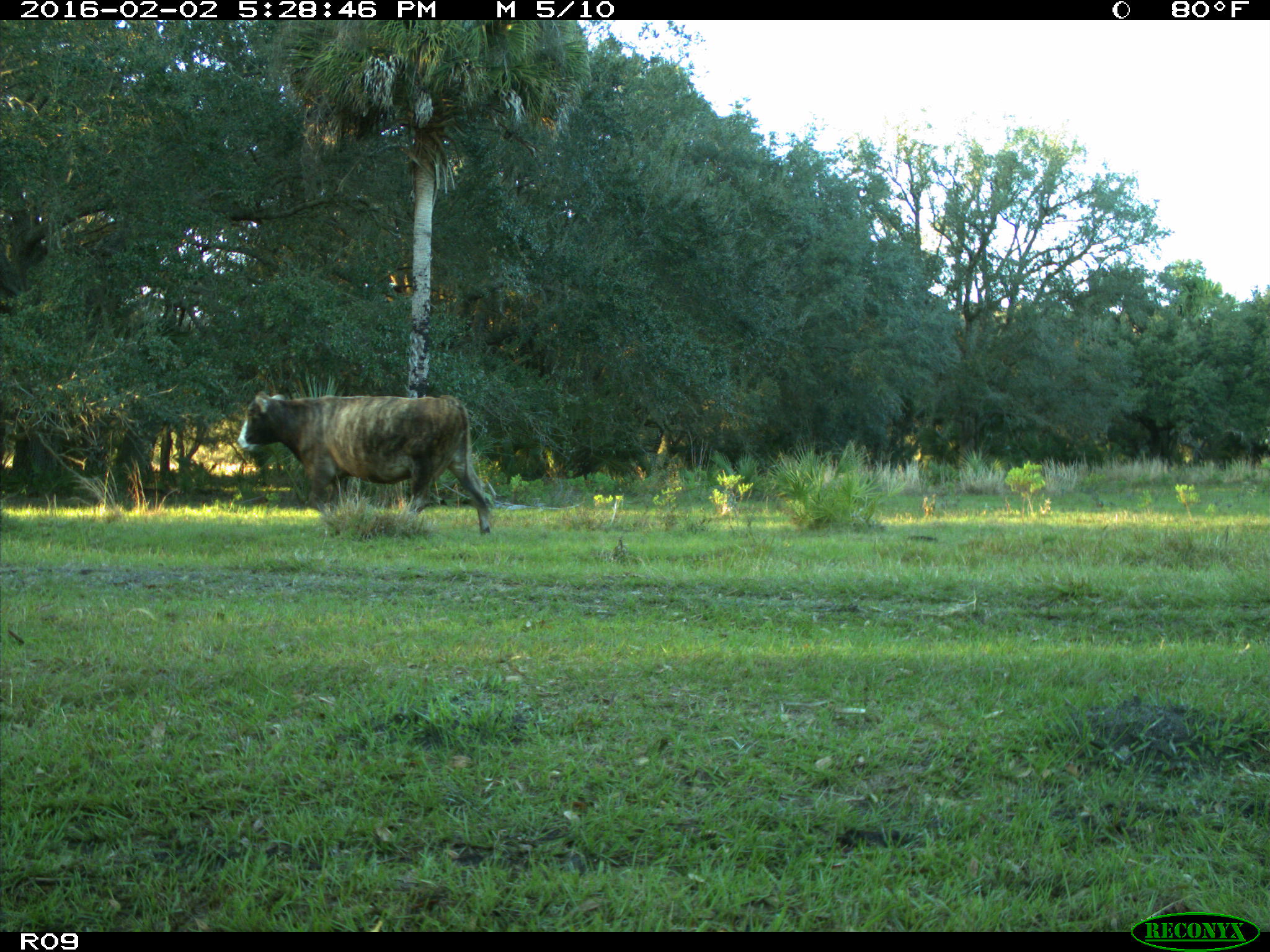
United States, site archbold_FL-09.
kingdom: Animalia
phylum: Chordata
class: Mammalia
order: Artiodactyla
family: Bovidae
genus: Bos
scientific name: Bos taurus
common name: domestic cow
Bos taurus (domestic cow).